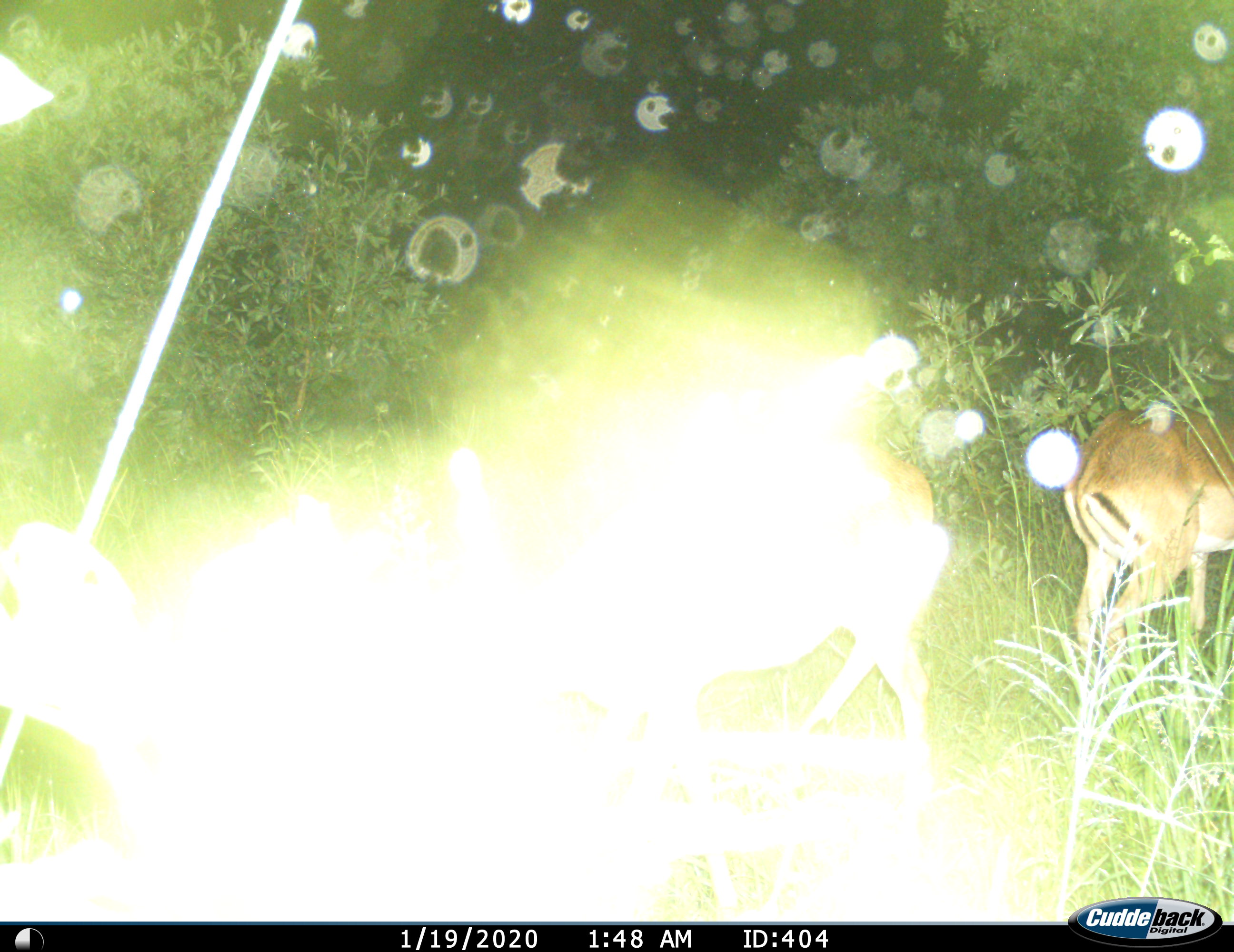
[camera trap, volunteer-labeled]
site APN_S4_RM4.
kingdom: Animalia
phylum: Chordata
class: Mammalia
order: Artiodactyla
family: Bovidae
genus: Aepyceros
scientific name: Aepyceros melampus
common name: impala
Impala (Aepyceros melampus), count 2. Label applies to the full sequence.